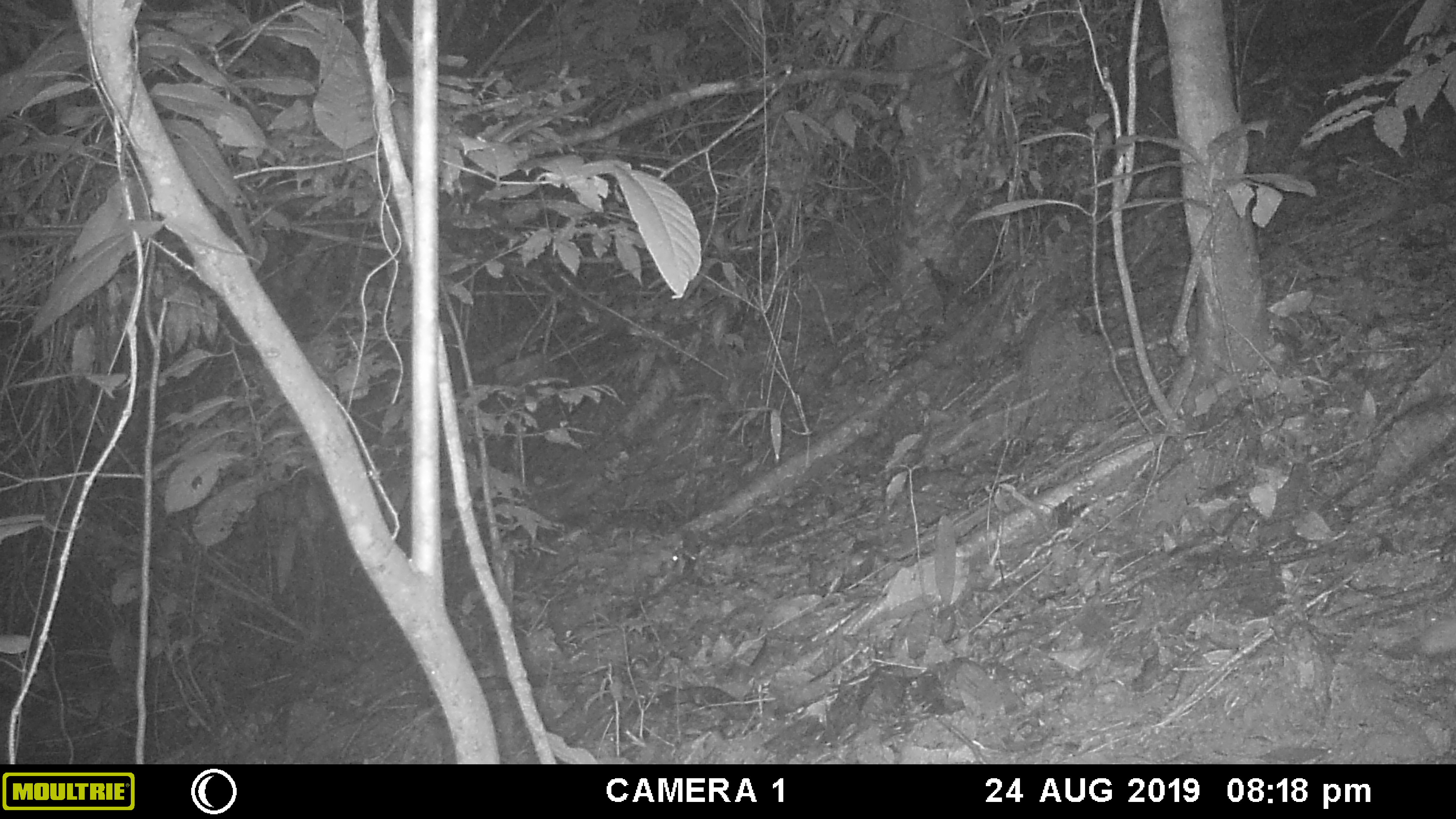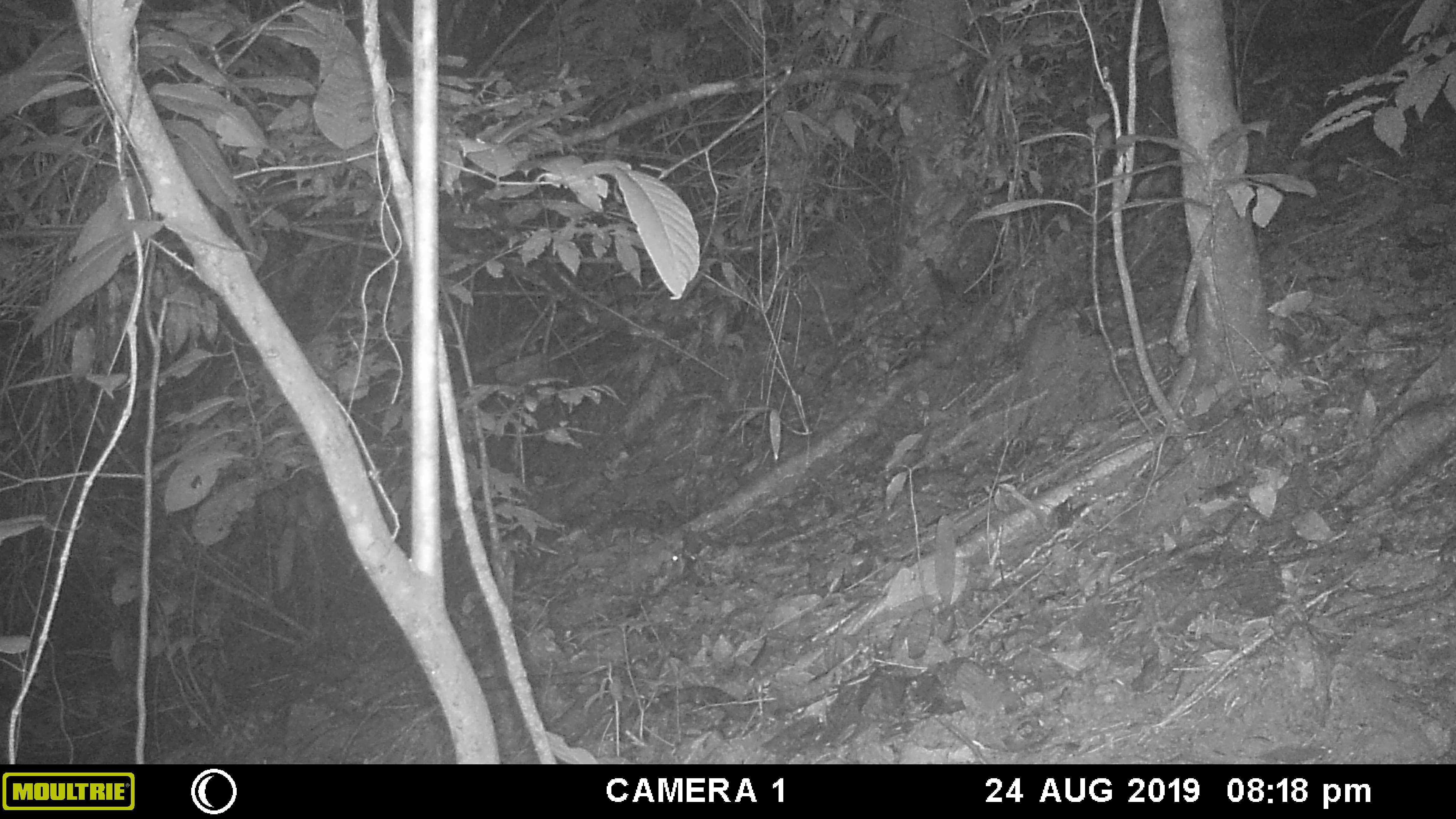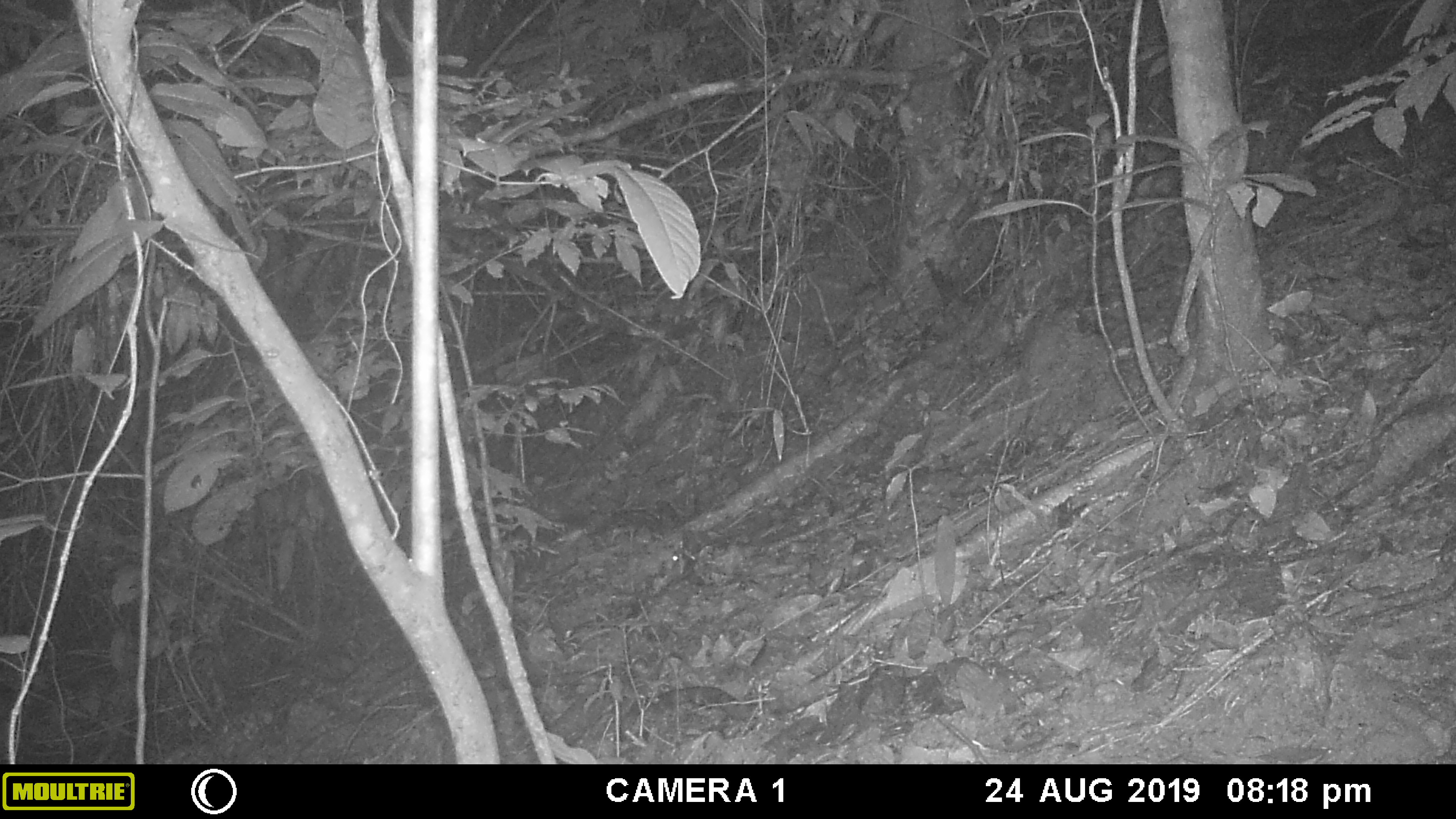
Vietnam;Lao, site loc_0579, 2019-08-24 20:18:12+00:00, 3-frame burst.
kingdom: Animalia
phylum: Chordata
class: Mammalia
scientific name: Mammalia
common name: mammal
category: unidentified small mammal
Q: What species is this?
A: Unidentified small mammal (mammal) (Mammalia).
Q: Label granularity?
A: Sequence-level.